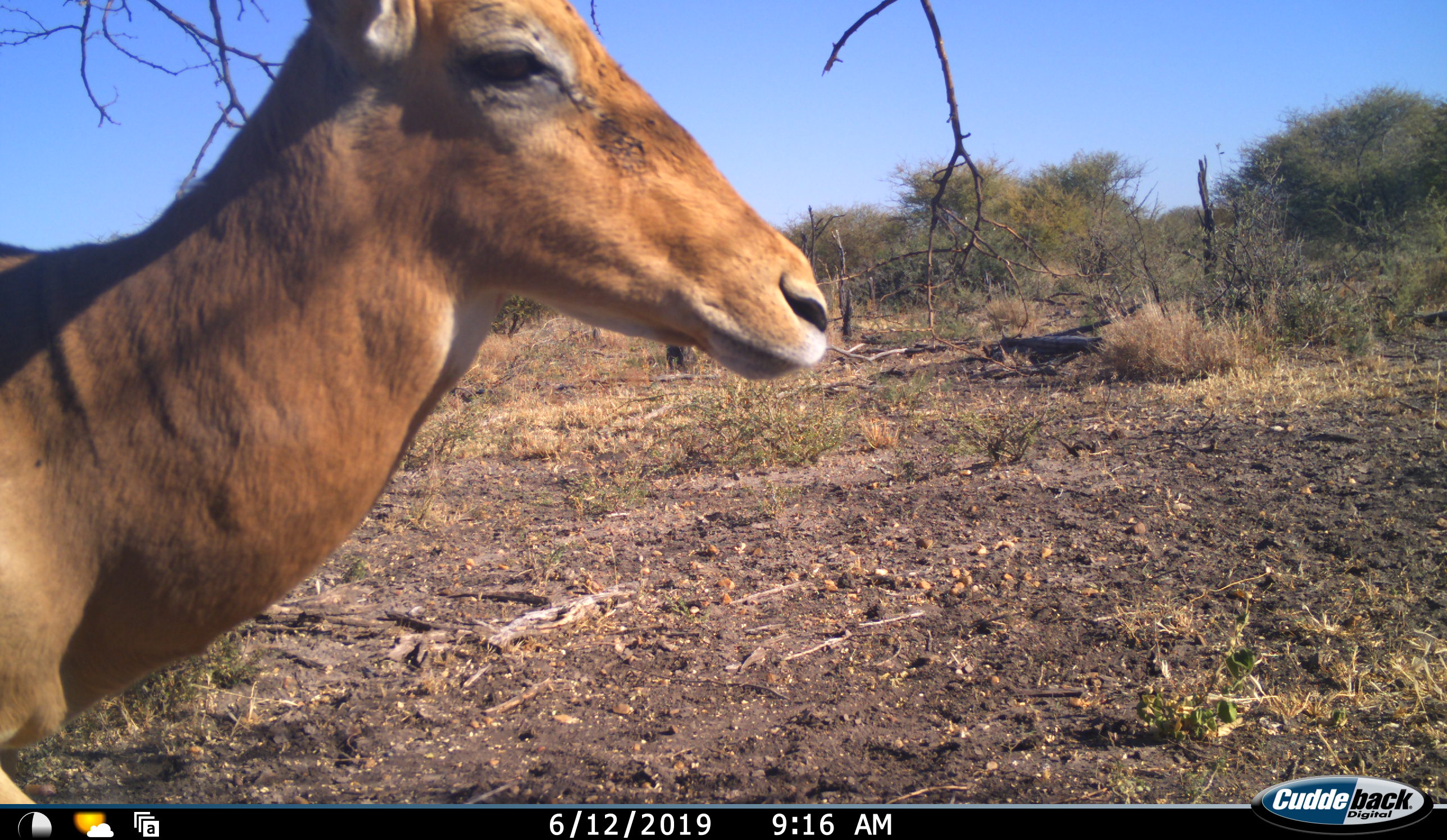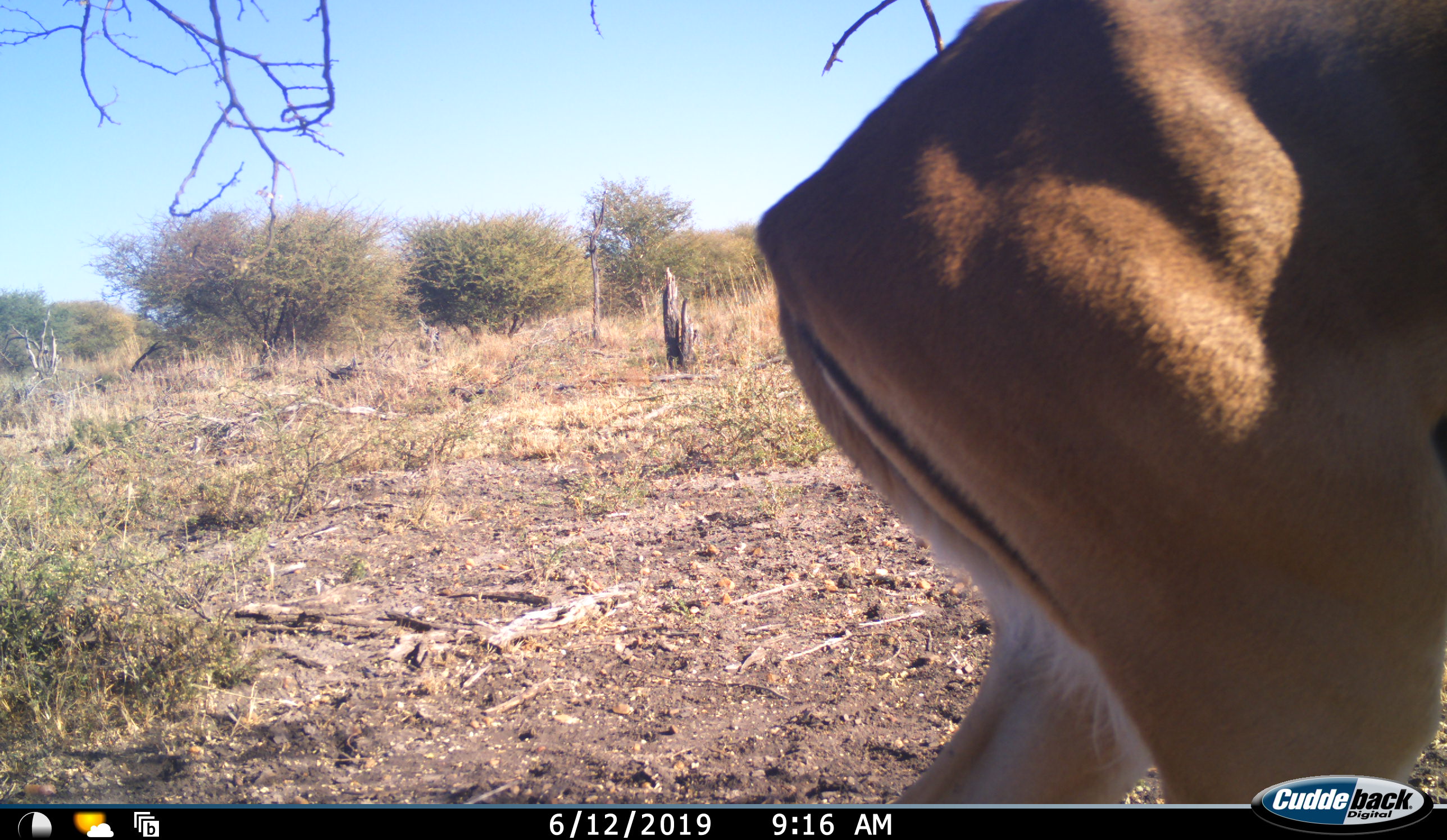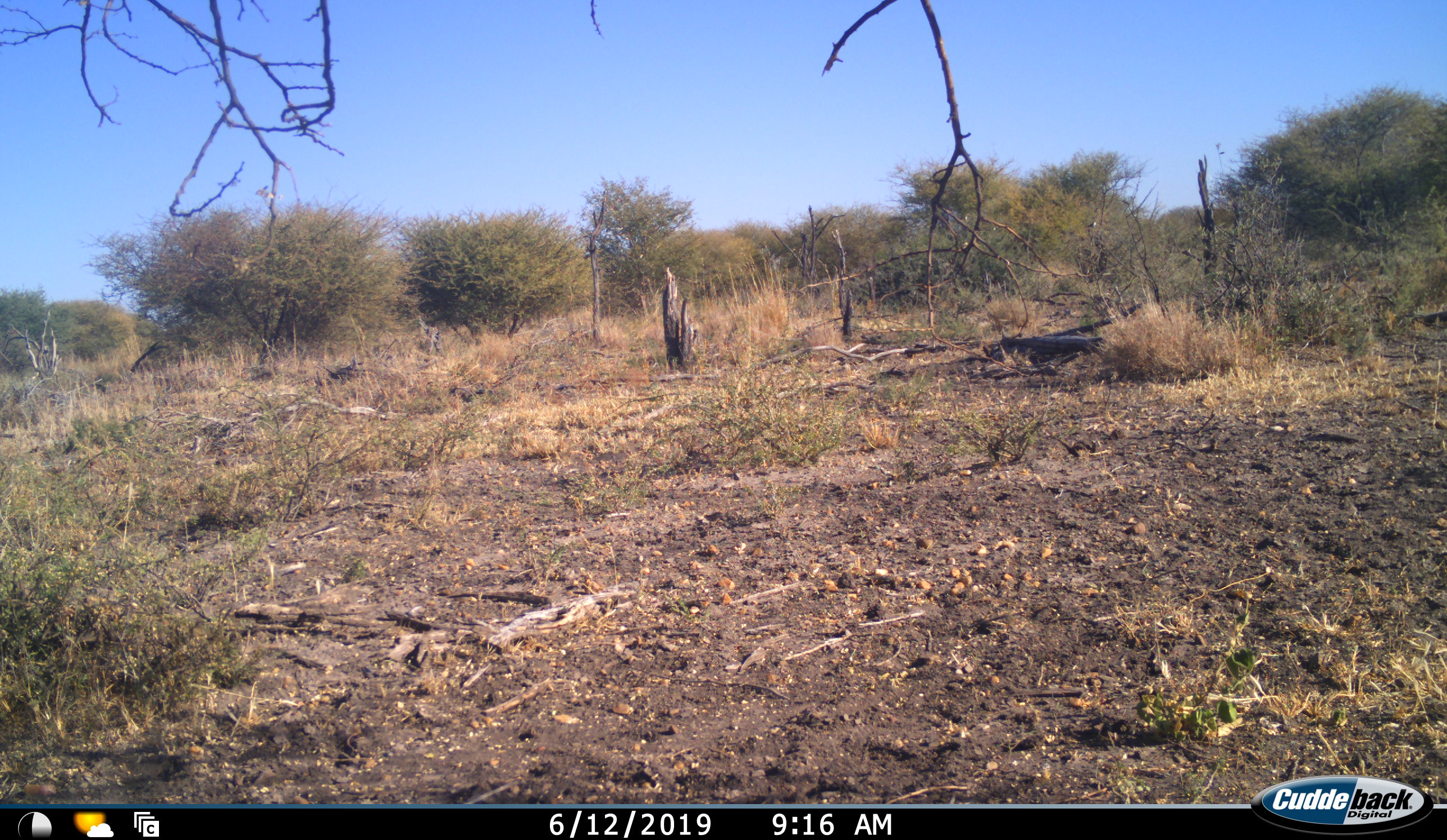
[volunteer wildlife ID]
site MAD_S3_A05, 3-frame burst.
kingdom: Animalia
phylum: Chordata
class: Mammalia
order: Artiodactyla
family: Bovidae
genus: Aepyceros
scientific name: Aepyceros melampus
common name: impala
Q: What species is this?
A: Impala (Aepyceros melampus).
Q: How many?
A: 1.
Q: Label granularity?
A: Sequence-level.